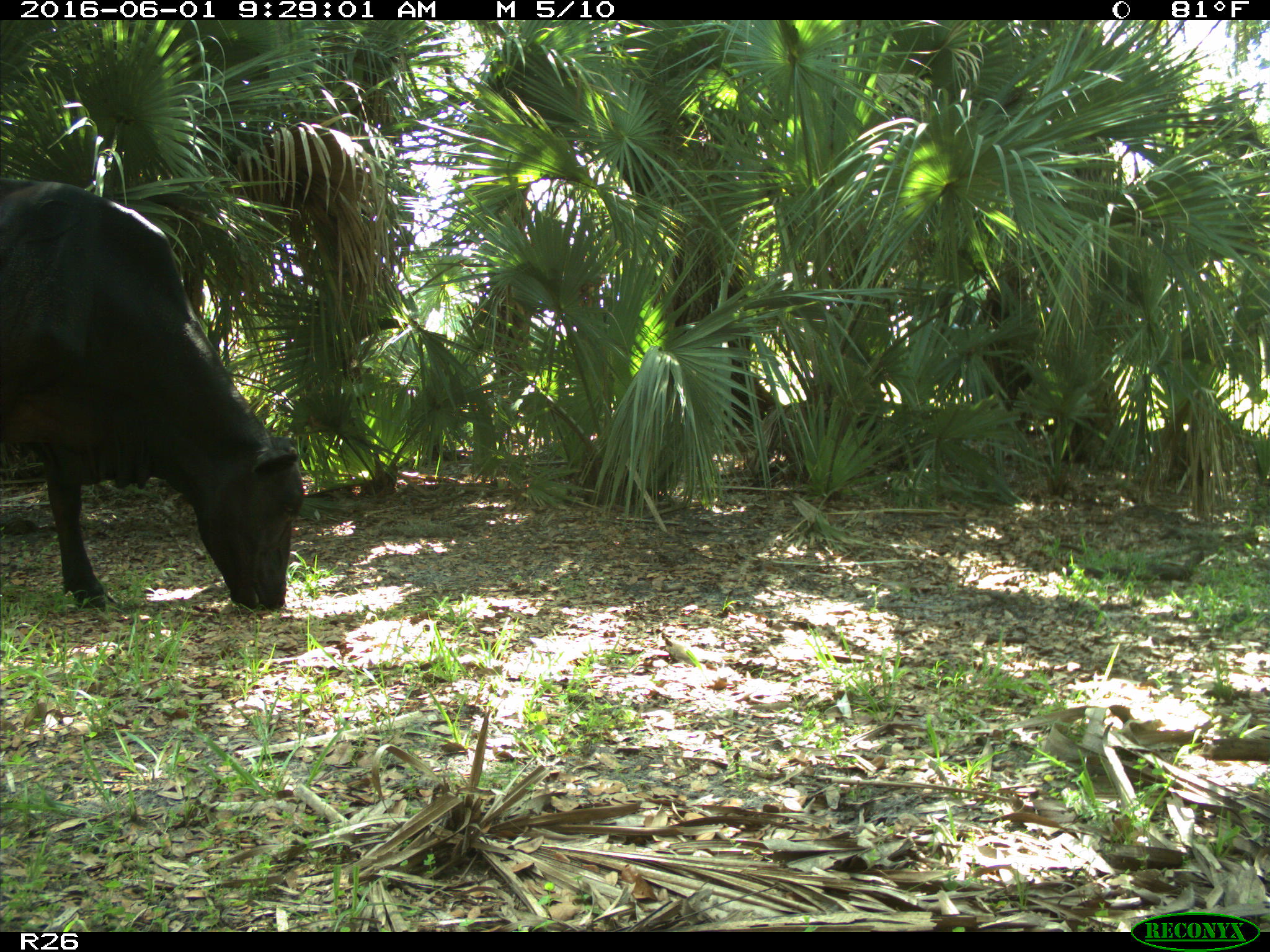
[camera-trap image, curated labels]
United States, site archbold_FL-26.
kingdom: Animalia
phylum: Chordata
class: Mammalia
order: Artiodactyla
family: Bovidae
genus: Bos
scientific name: Bos taurus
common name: domestic cow